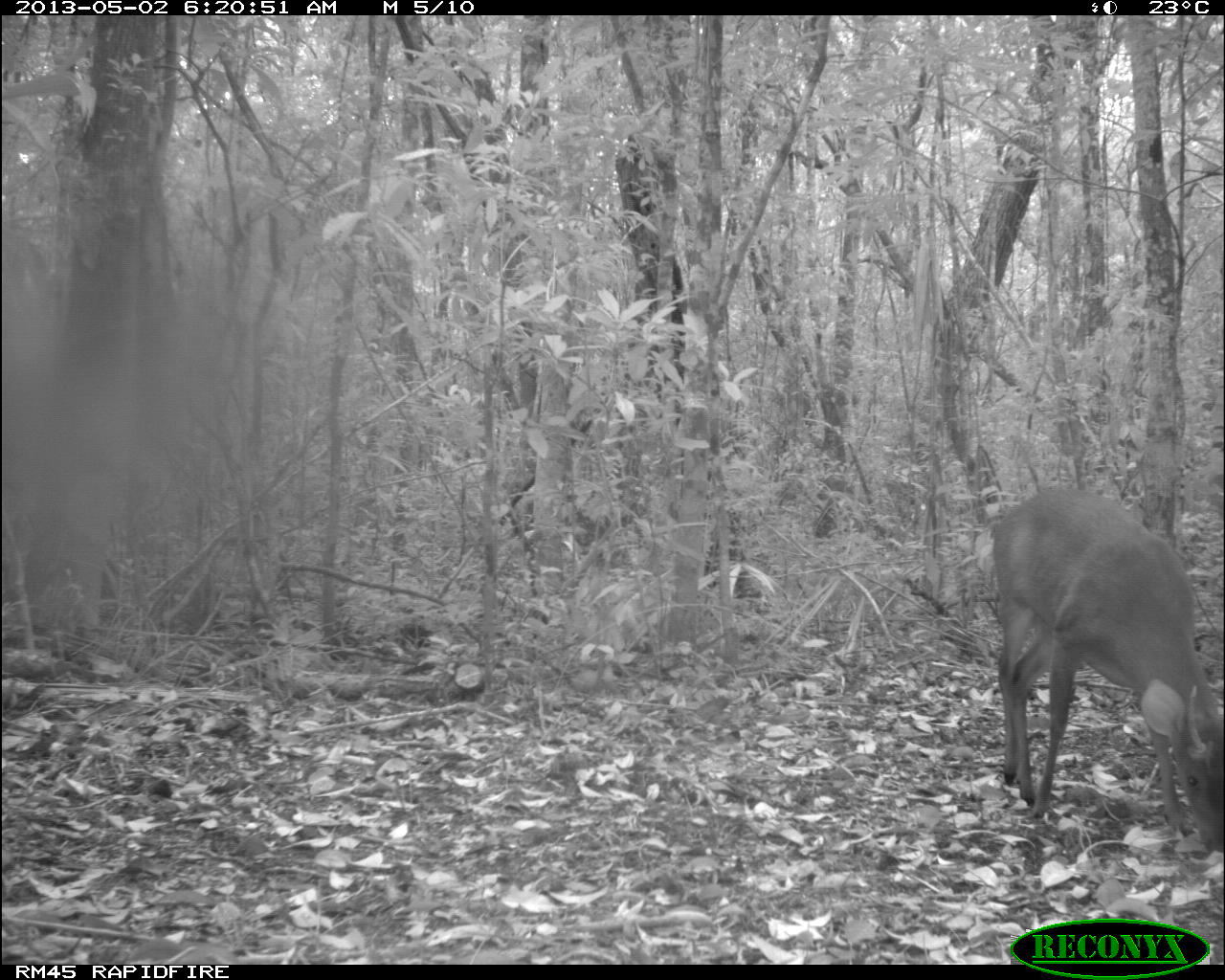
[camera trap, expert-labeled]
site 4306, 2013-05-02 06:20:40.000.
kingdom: Animalia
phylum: Chordata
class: Mammalia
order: Artiodactyla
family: Cervidae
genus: Mazama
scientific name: Mazama temama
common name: central american red brocket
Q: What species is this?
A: Mazama temama (central american red brocket).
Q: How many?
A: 1.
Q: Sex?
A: Male.